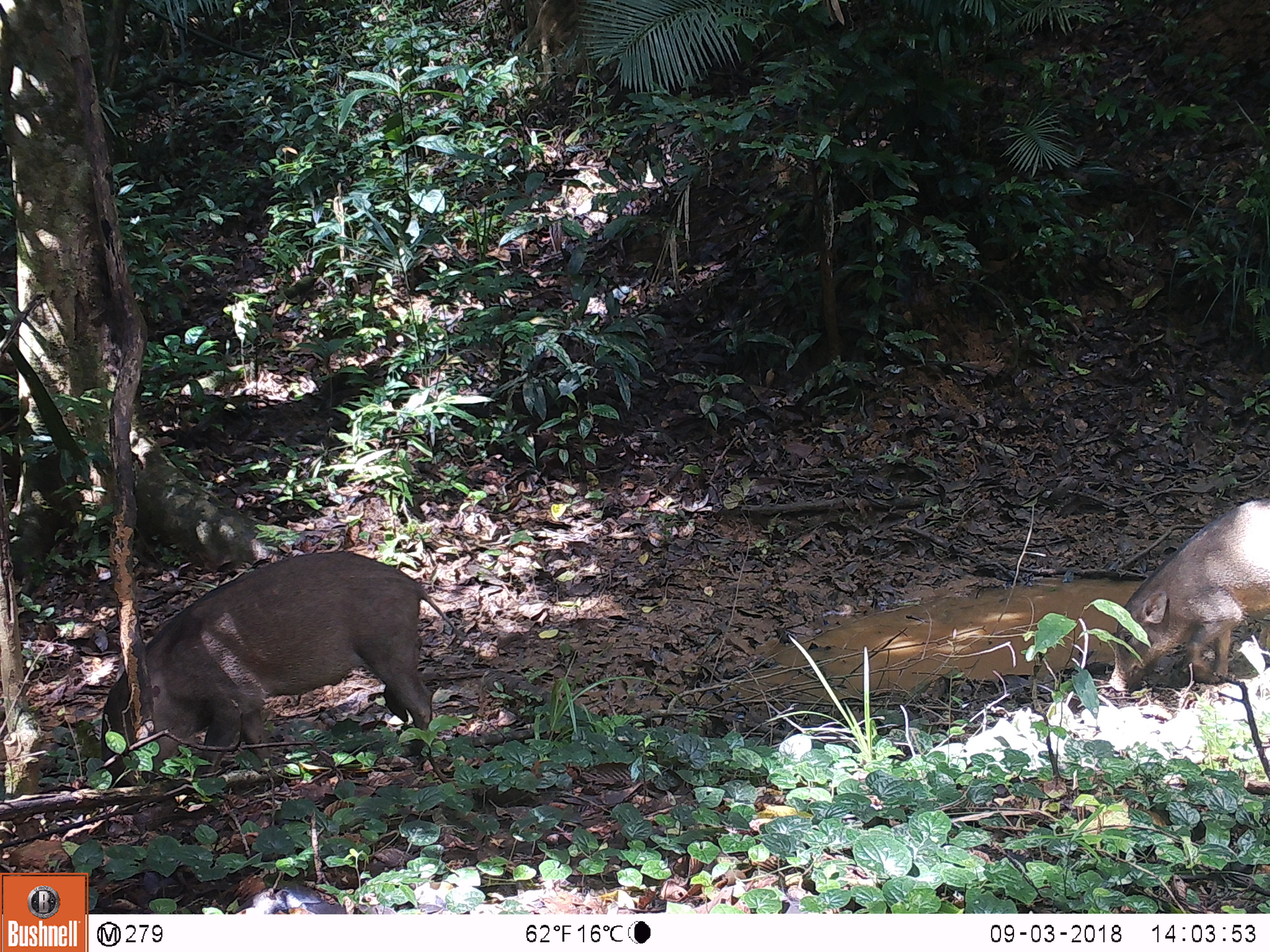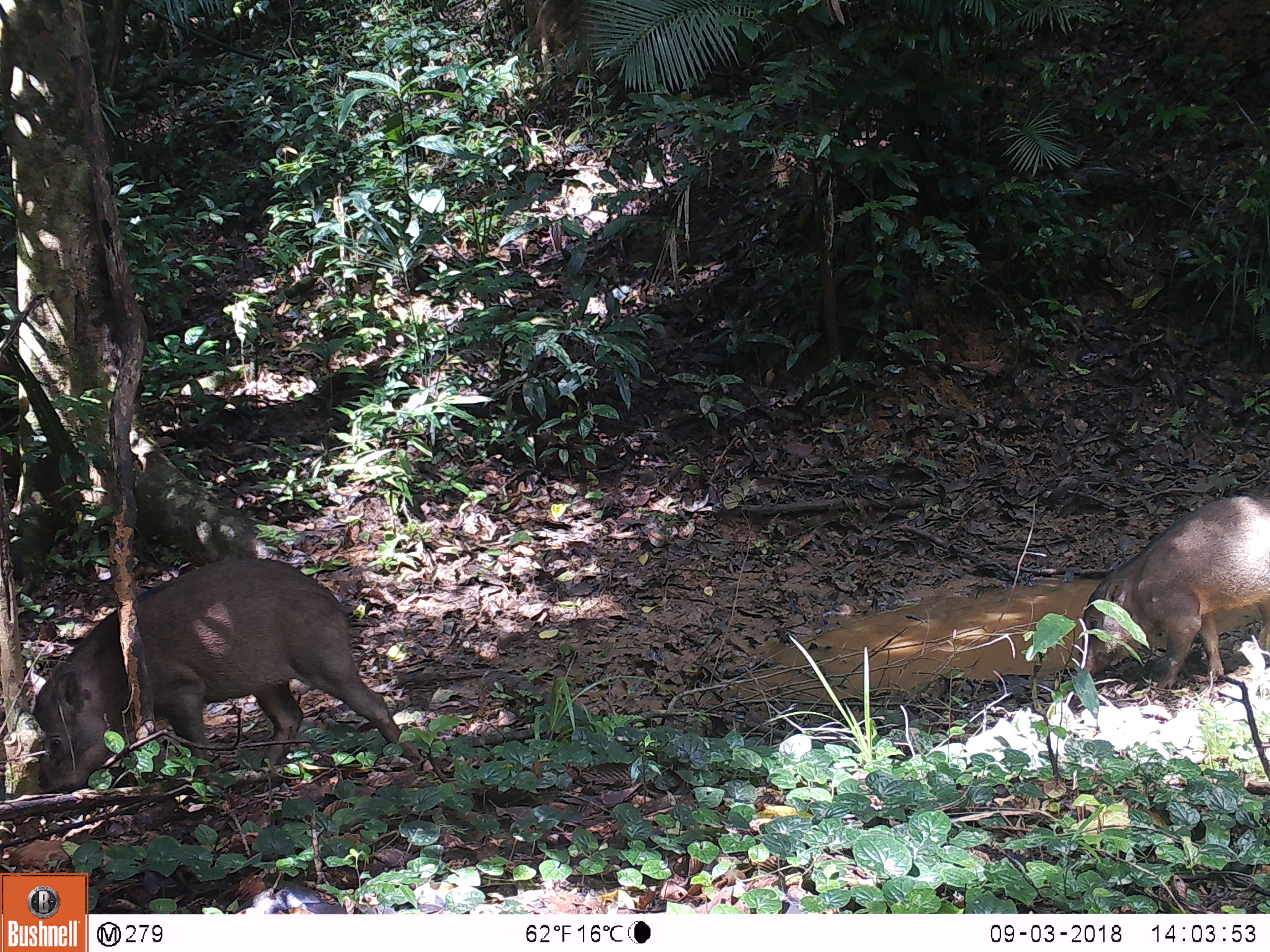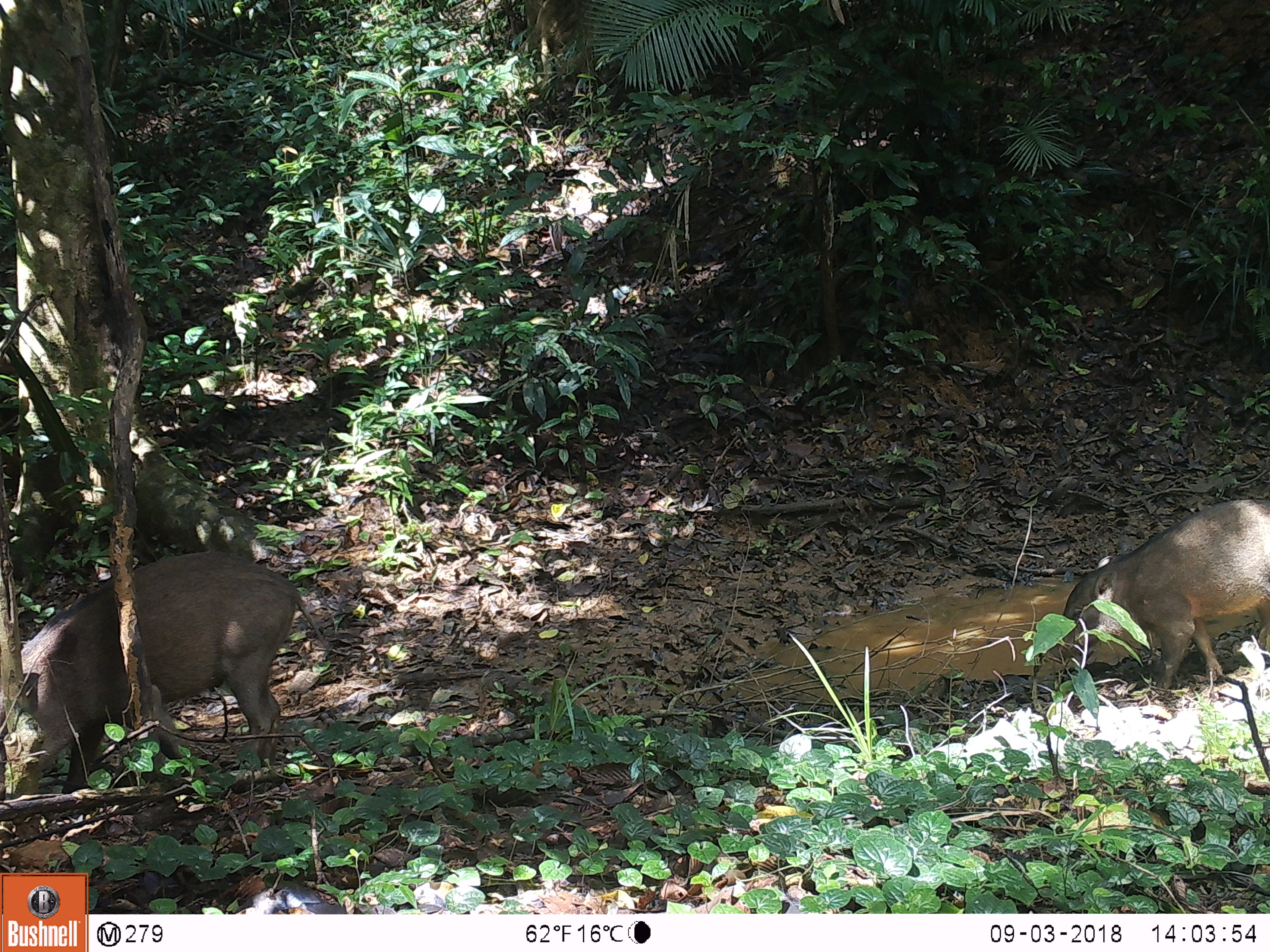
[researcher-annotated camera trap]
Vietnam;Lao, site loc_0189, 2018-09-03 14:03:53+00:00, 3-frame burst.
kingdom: Animalia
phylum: Chordata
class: Mammalia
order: Artiodactyla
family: Suidae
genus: Sus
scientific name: Sus scrofa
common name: eurasian wild pig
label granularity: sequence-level